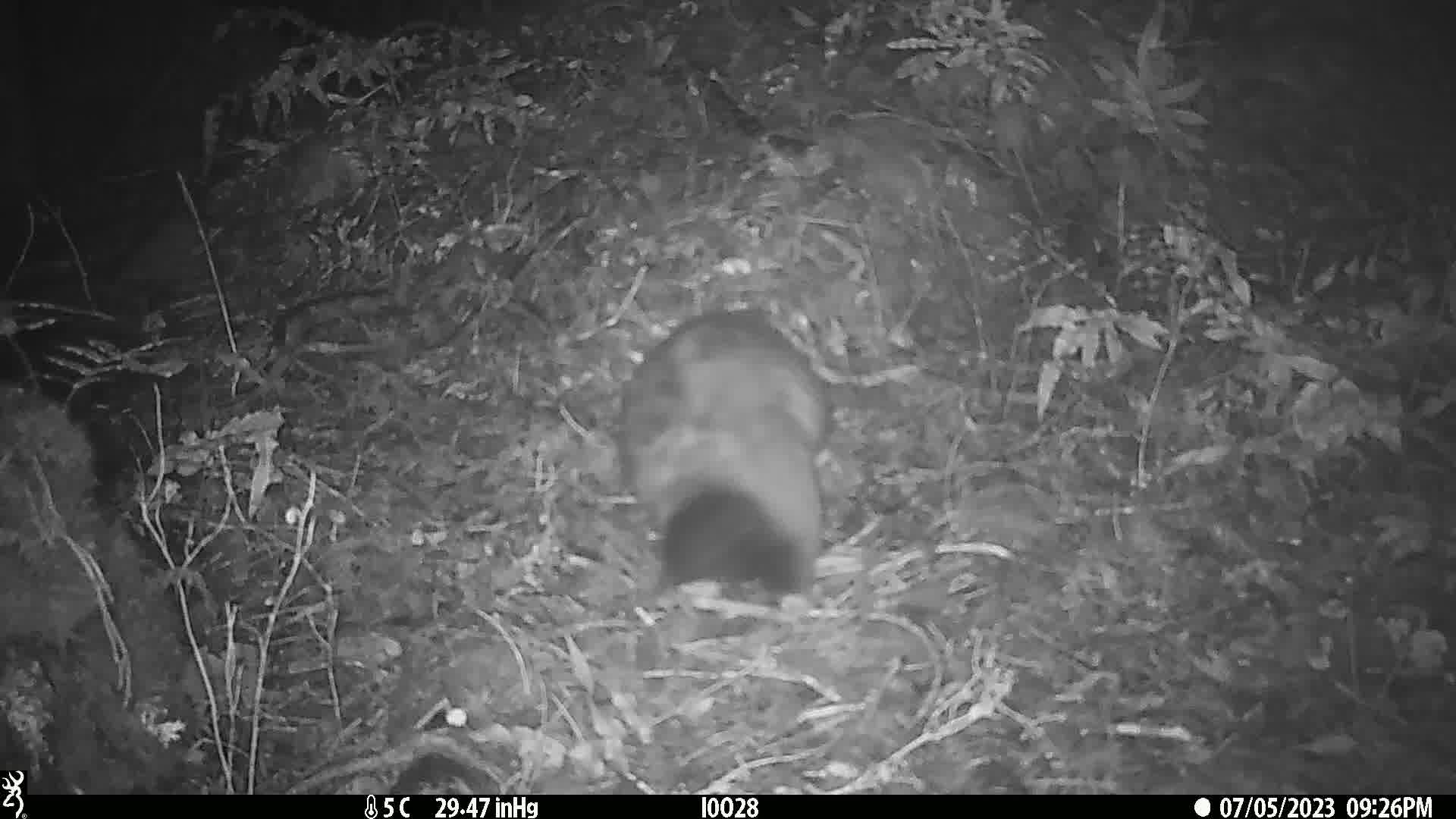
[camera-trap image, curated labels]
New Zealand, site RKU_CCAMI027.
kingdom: Animalia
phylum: Chordata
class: Mammalia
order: Diprotodontia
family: Phalangeridae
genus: Trichosurus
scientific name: Trichosurus vulpecula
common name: common brushtail possum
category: possum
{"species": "possum (common brushtail possum) (Trichosurus vulpecula)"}